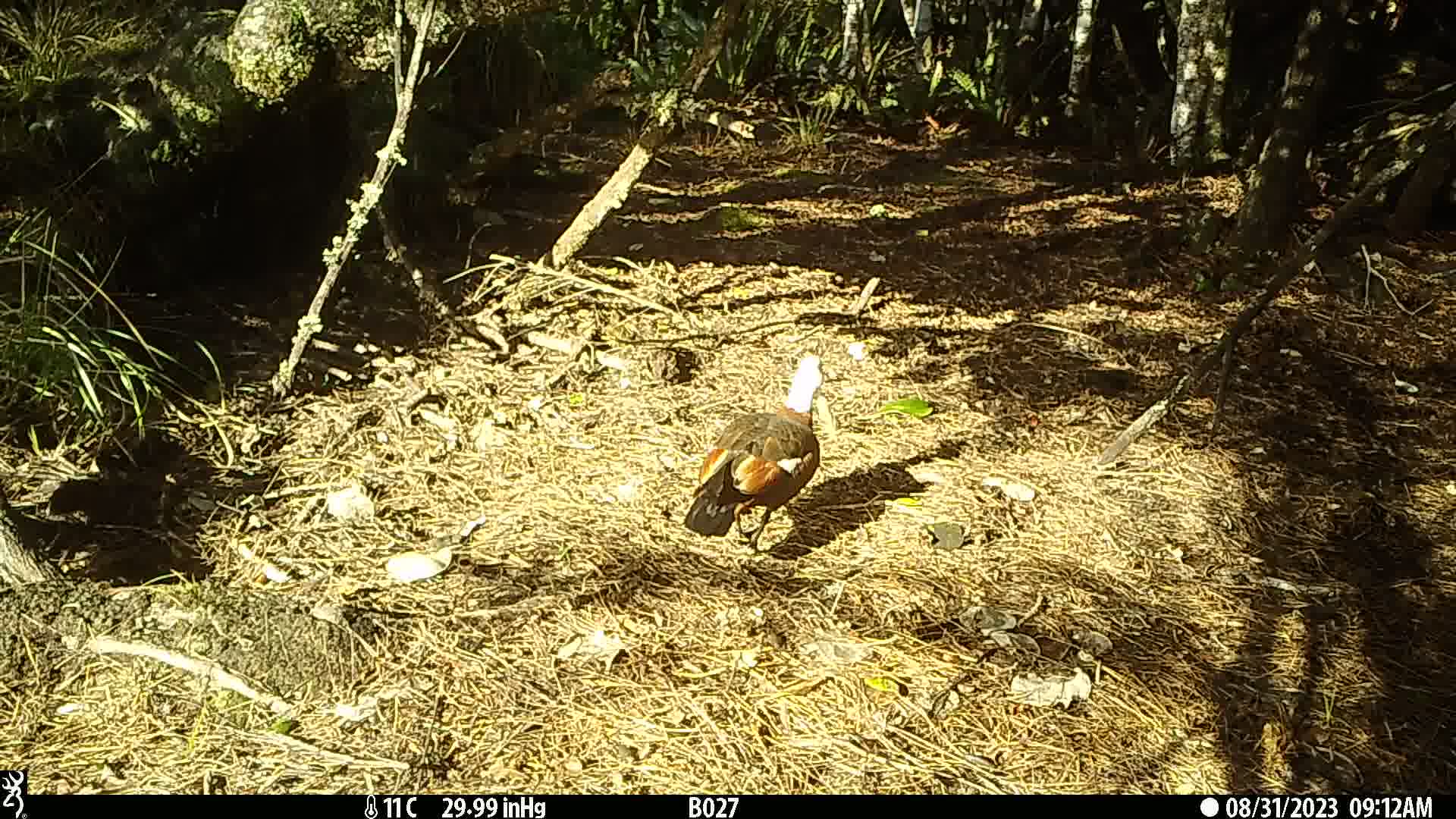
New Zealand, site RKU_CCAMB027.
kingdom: Animalia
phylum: Chordata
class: Aves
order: Anseriformes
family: Anatidae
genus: Tadorna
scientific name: Tadorna variegata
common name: paradise shelduck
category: paradise duck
Paradise duck (paradise shelduck) (Tadorna variegata).